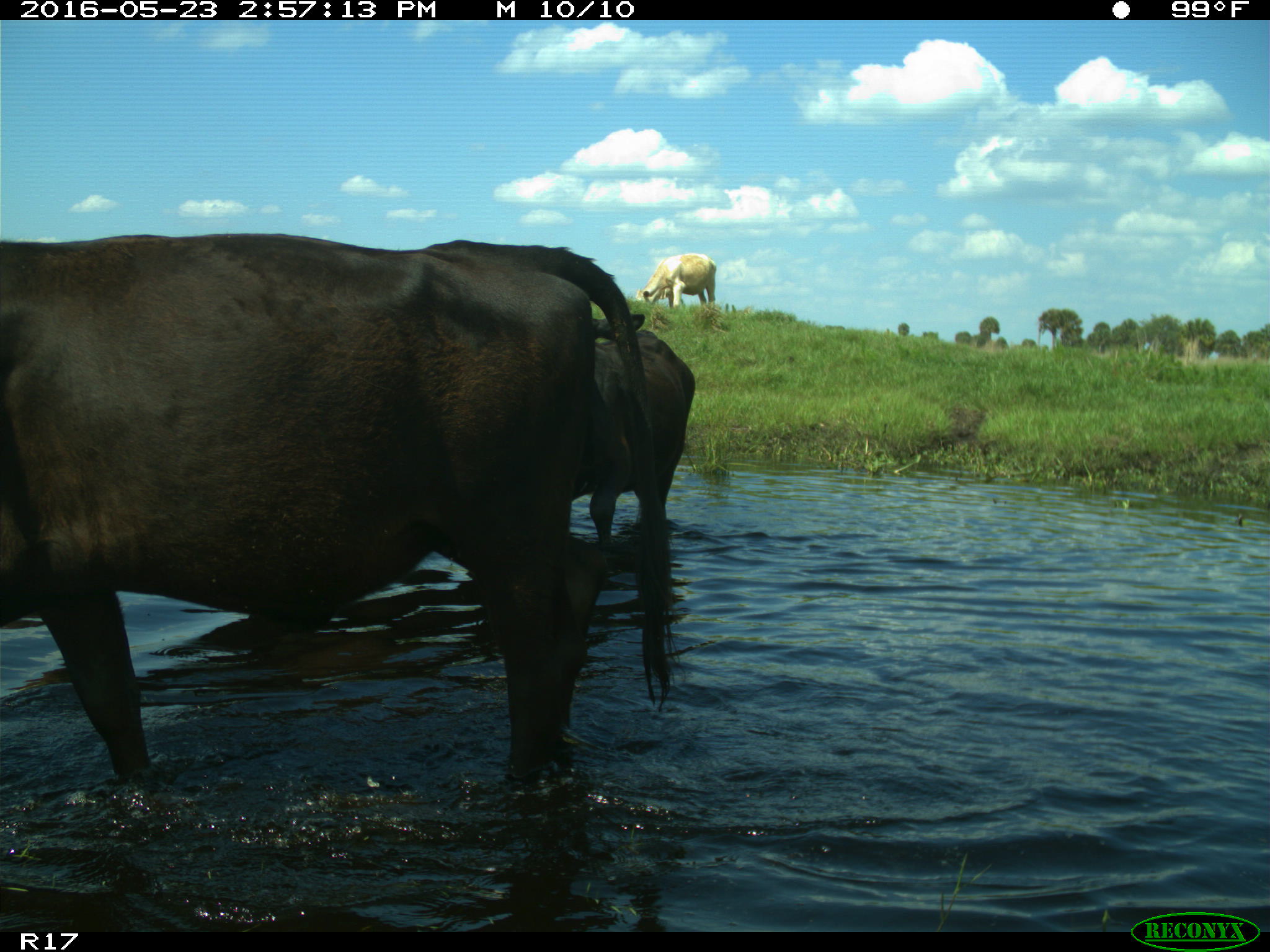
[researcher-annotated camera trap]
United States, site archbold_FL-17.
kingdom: Animalia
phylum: Chordata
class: Mammalia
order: Artiodactyla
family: Bovidae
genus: Bos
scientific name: Bos taurus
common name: domestic cow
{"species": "Bos taurus (domestic cow)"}